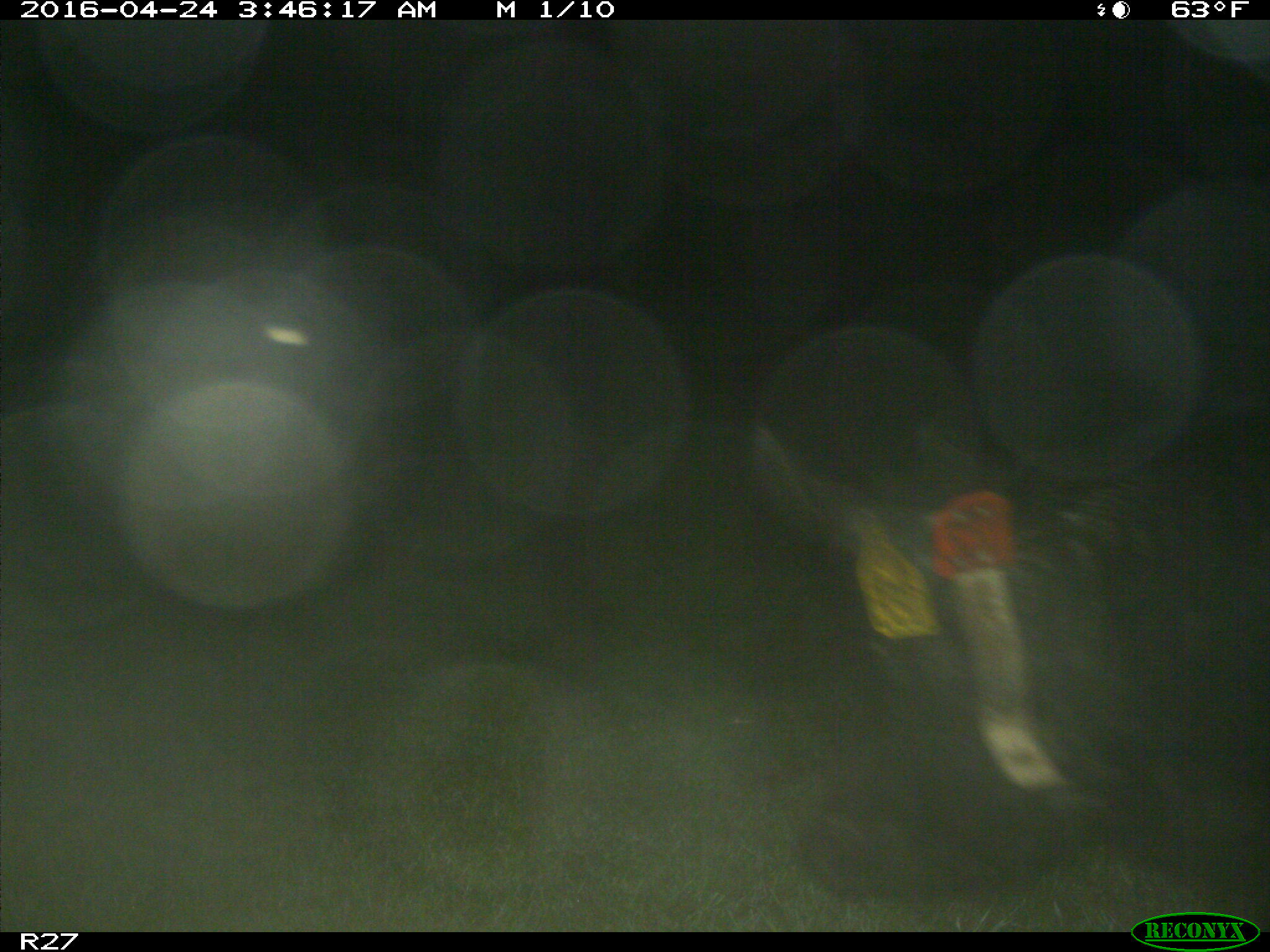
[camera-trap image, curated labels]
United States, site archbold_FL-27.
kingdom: Animalia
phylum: Chordata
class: Mammalia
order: Artiodactyla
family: Suidae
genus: Sus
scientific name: Sus scrofa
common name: wild boar